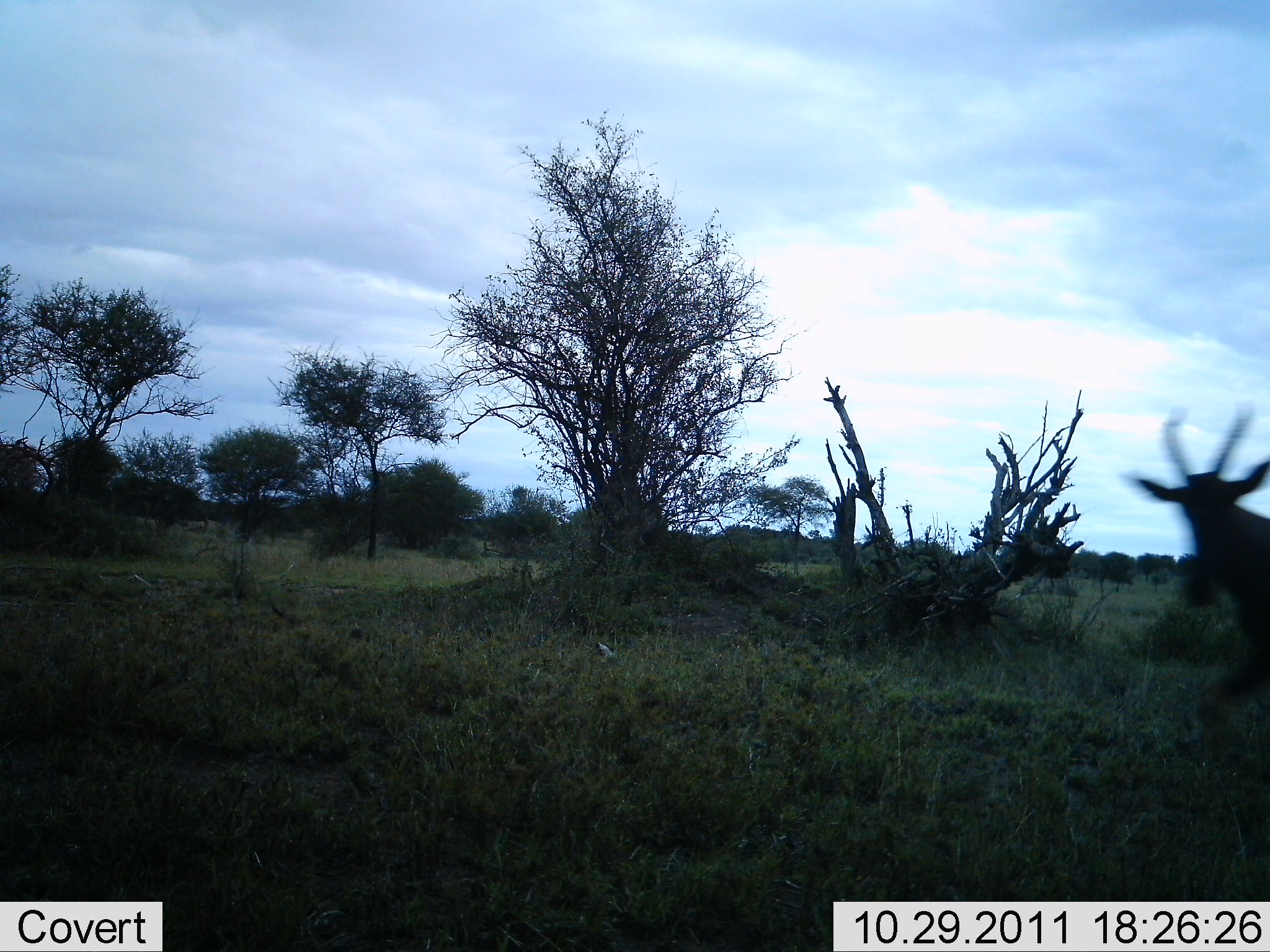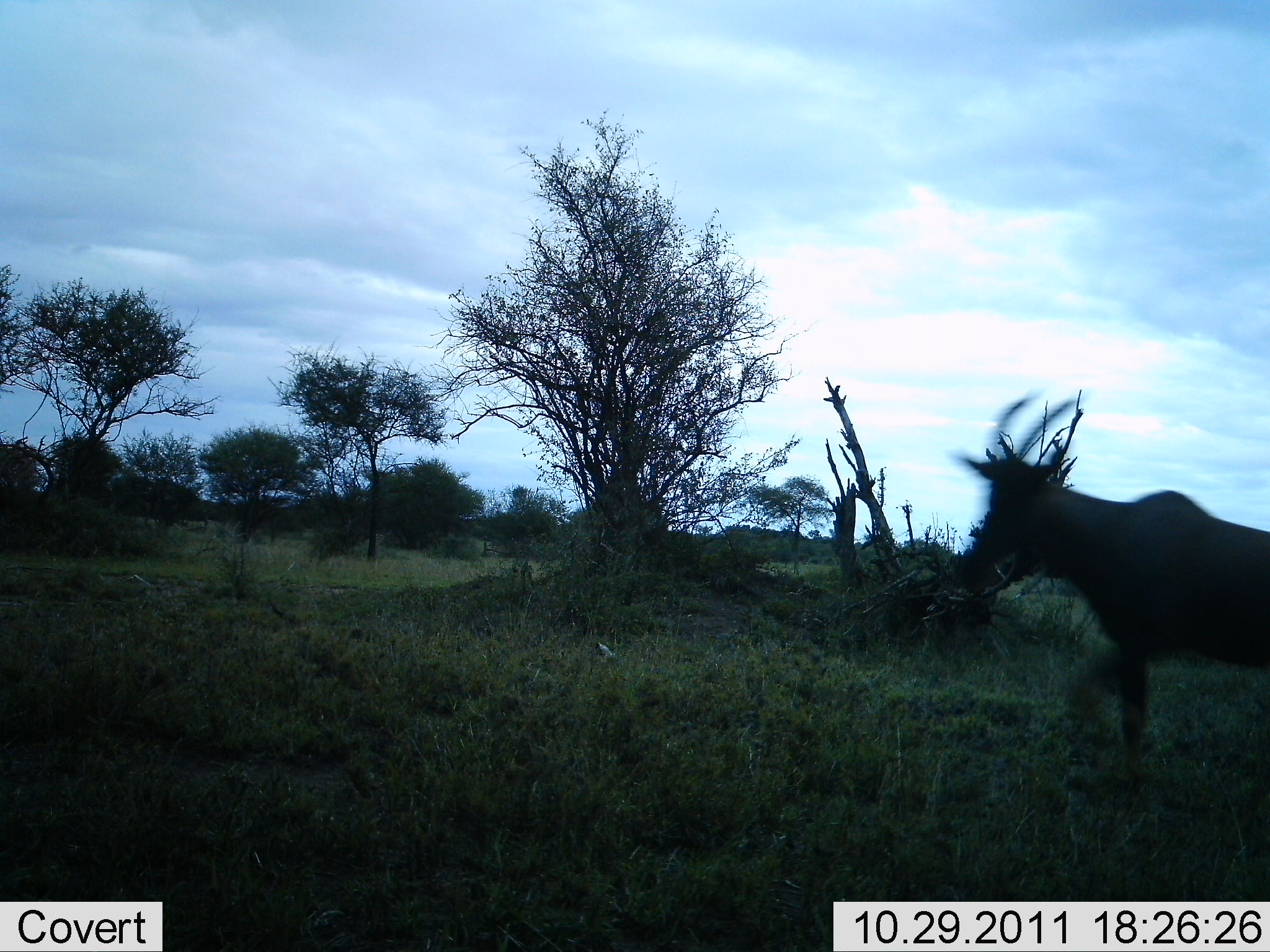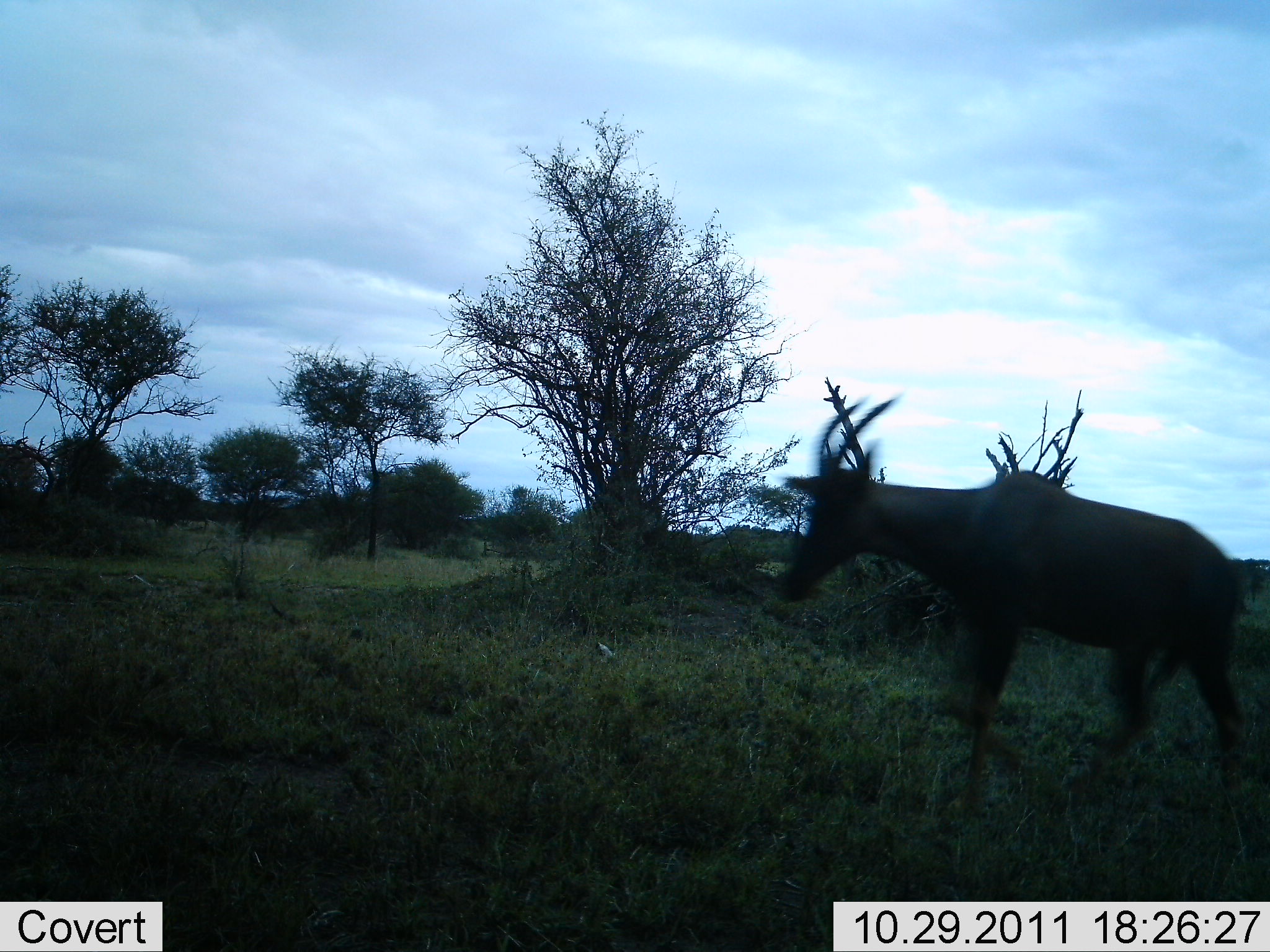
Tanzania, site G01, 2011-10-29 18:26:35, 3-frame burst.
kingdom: Animalia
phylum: Chordata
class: Mammalia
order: Artiodactyla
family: Bovidae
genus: Damaliscus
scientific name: Damaliscus lunatus jimela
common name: topi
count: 1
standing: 0%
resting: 0%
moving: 100%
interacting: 0%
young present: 0%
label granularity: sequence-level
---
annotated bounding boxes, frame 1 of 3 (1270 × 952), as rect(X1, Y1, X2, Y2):
animal: rect(1116, 396, 1270, 695)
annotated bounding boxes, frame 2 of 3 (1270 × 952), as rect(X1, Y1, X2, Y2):
animal: rect(932, 386, 1268, 791)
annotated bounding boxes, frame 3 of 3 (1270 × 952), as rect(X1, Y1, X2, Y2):
animal: rect(773, 393, 1249, 795)